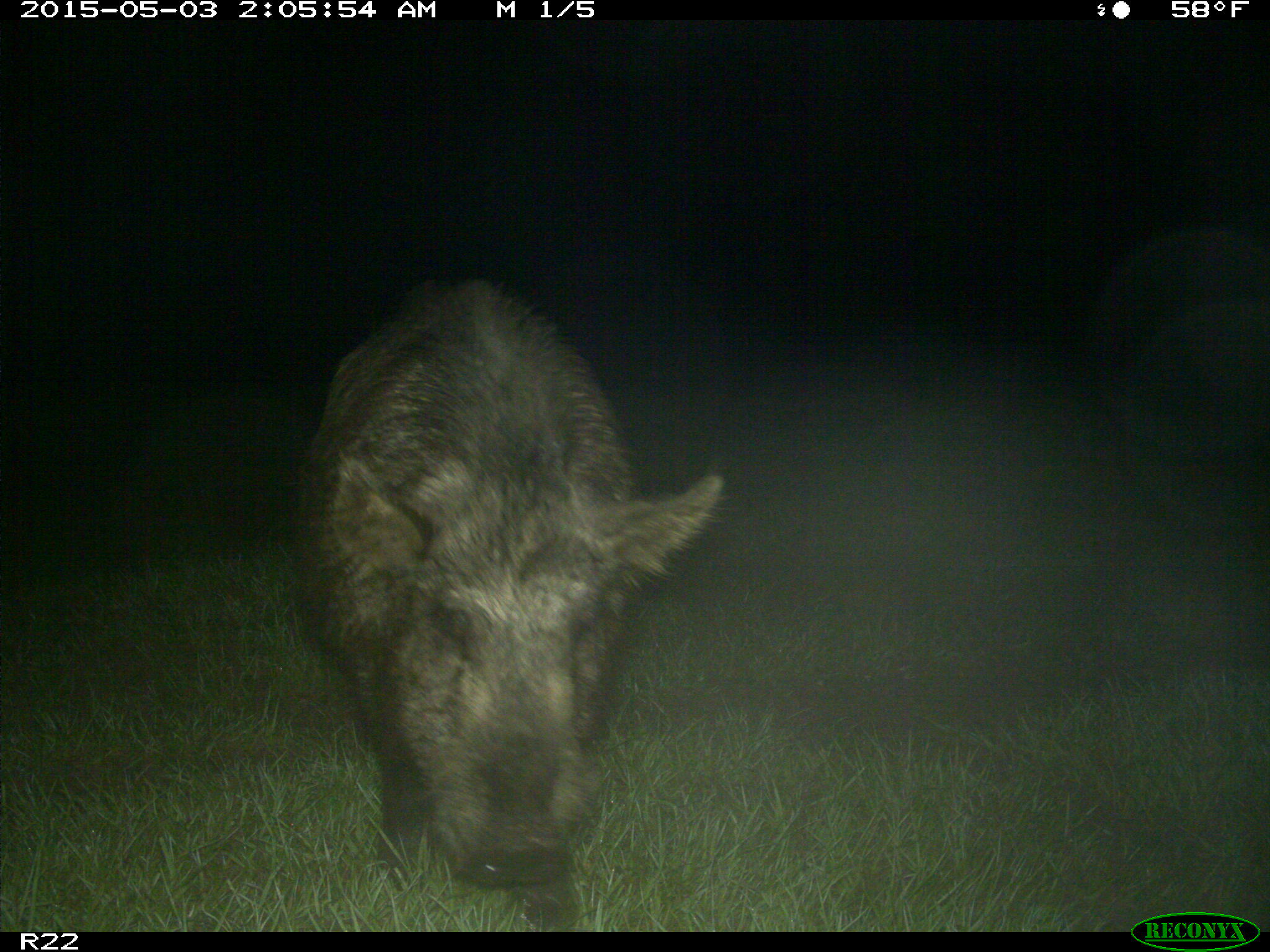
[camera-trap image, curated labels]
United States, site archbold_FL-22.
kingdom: Animalia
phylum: Chordata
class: Mammalia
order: Artiodactyla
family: Suidae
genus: Sus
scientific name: Sus scrofa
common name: wild boar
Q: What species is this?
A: Sus scrofa (wild boar).